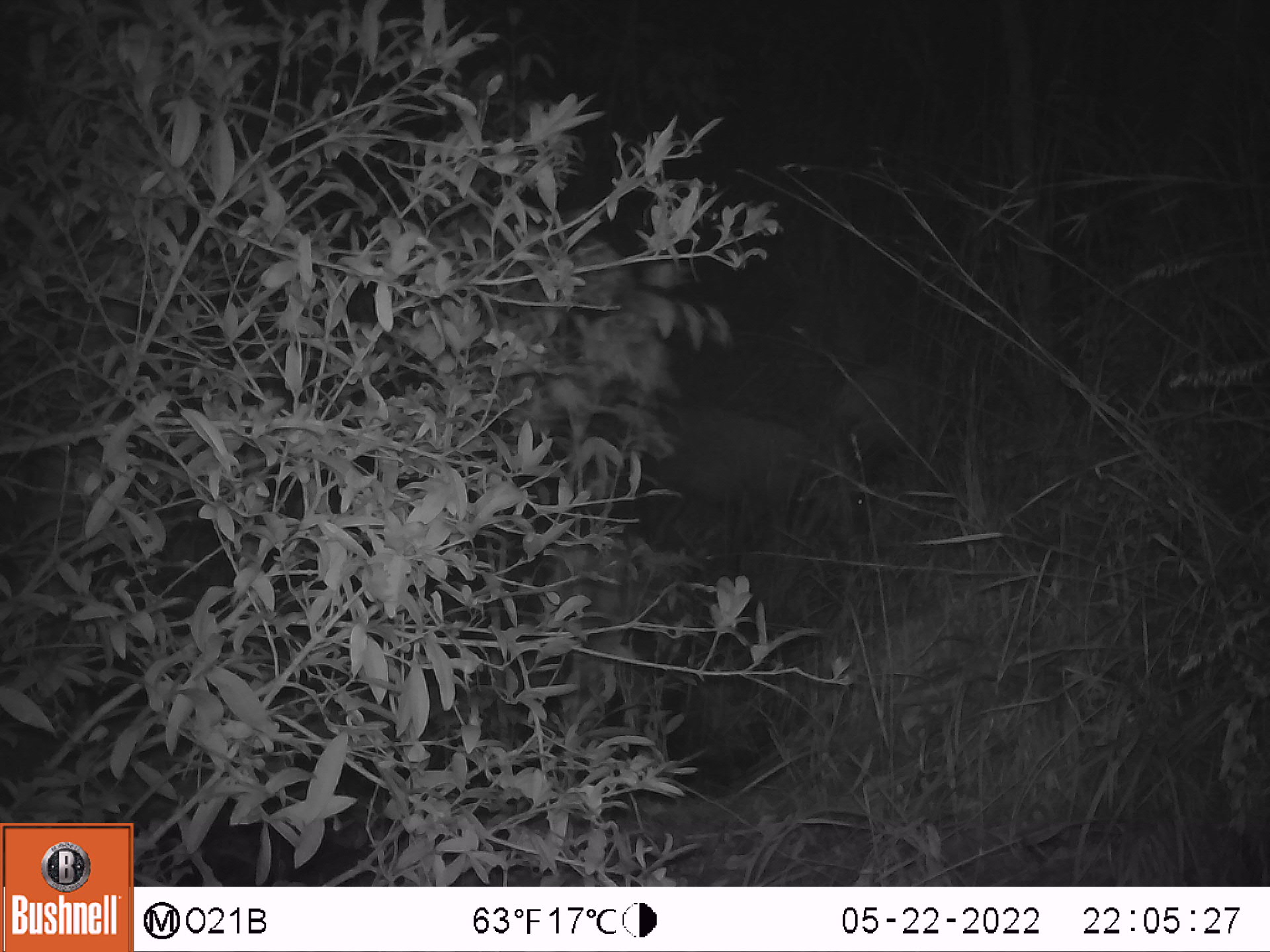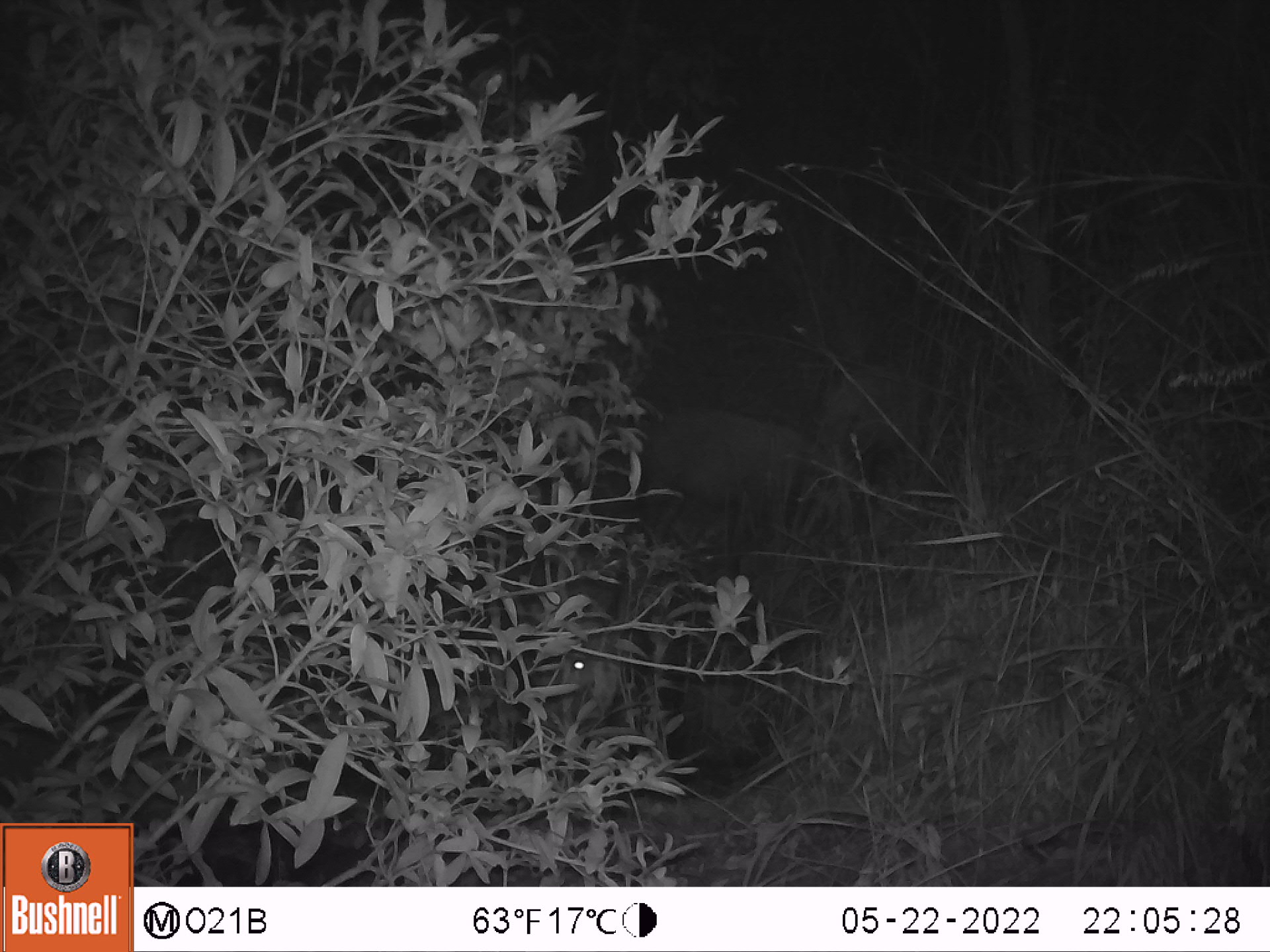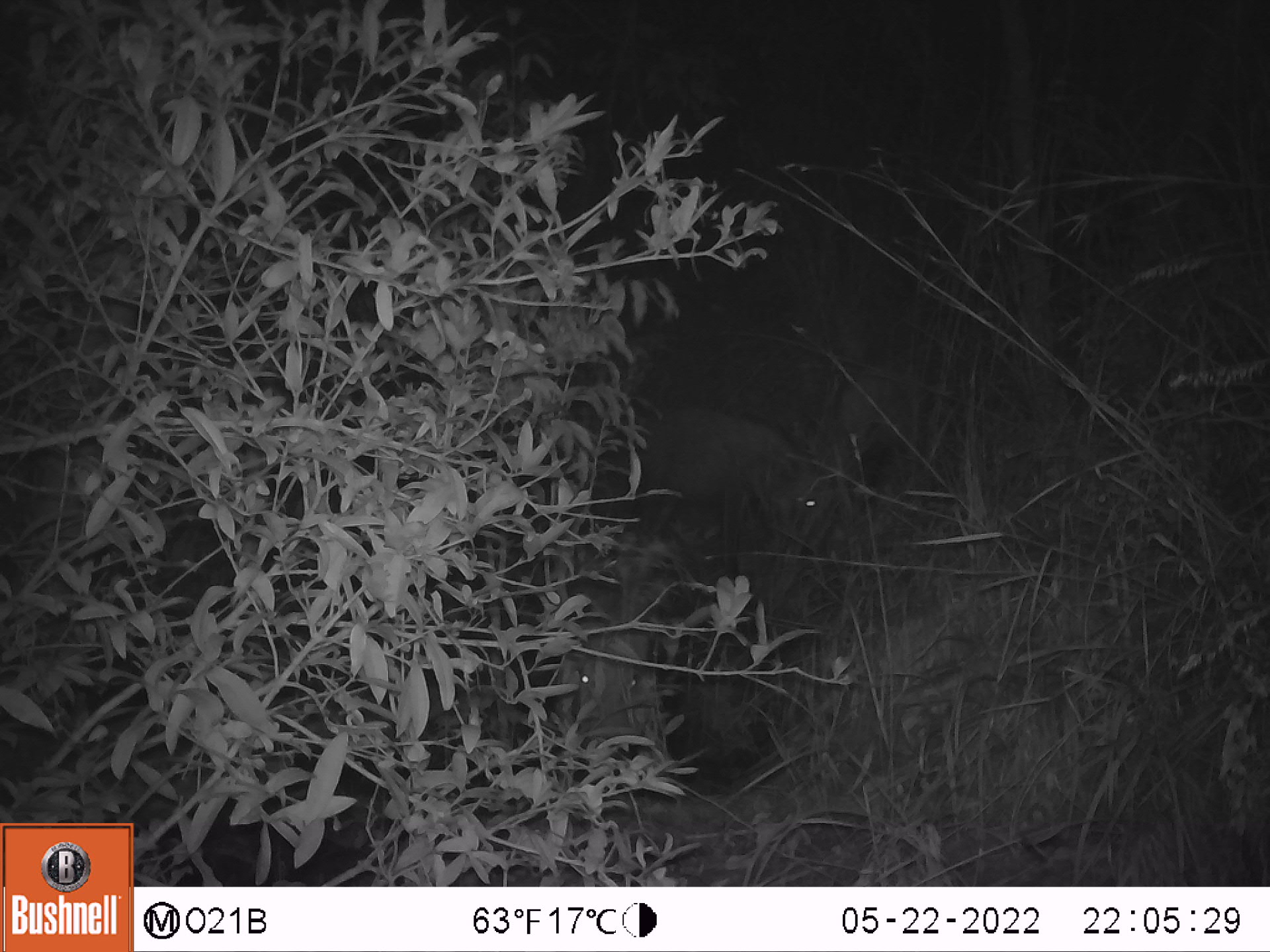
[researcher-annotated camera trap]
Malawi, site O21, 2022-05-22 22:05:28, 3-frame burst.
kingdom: Animalia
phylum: Chordata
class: Mammalia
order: Artiodactyla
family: Suidae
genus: Potamochoerus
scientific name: Potamochoerus larvatus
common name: bushpig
Bushpig (Potamochoerus larvatus), count 2.